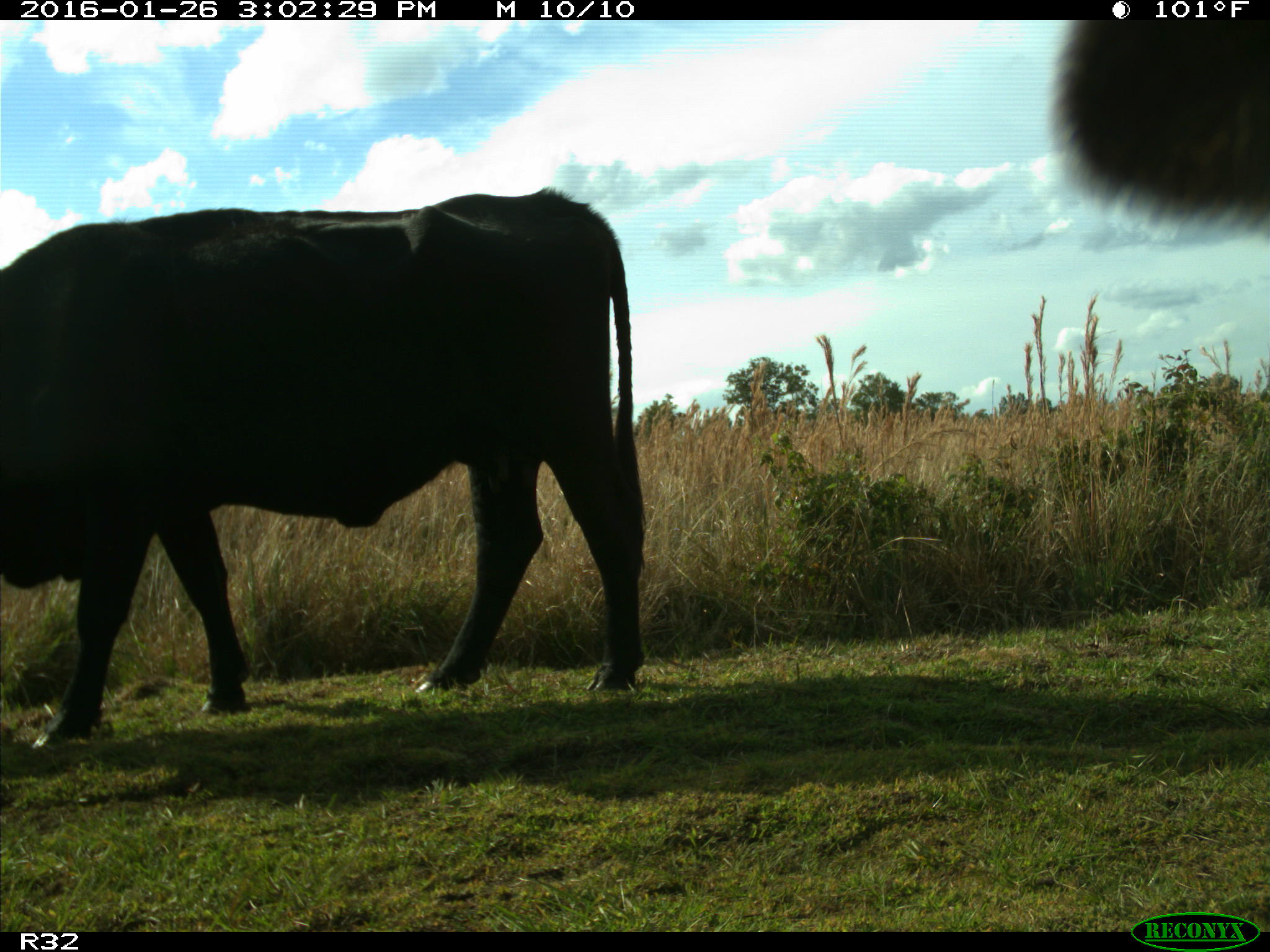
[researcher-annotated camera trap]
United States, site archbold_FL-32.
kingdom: Animalia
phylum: Chordata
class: Mammalia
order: Artiodactyla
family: Bovidae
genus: Bos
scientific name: Bos taurus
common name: domestic cow